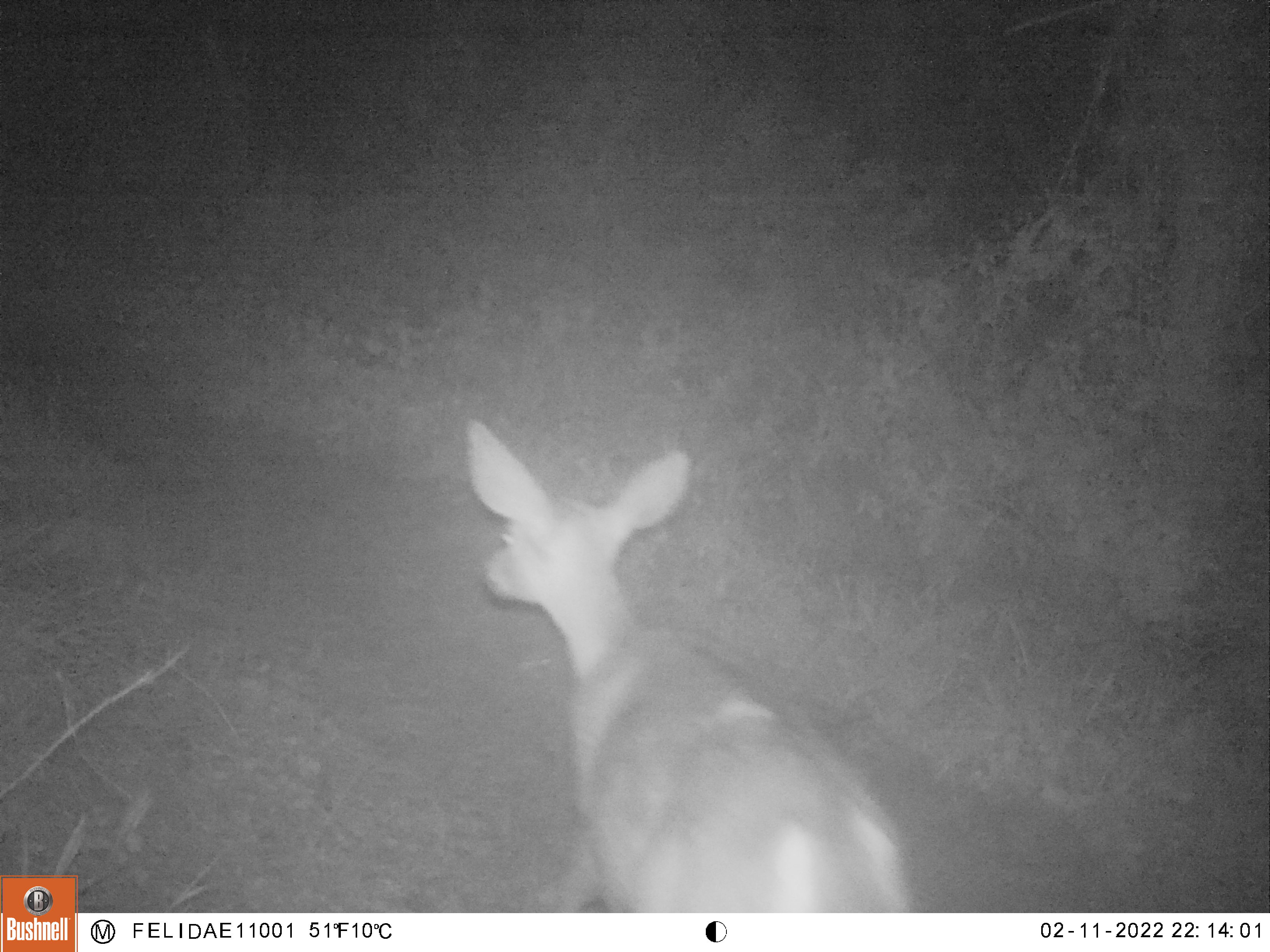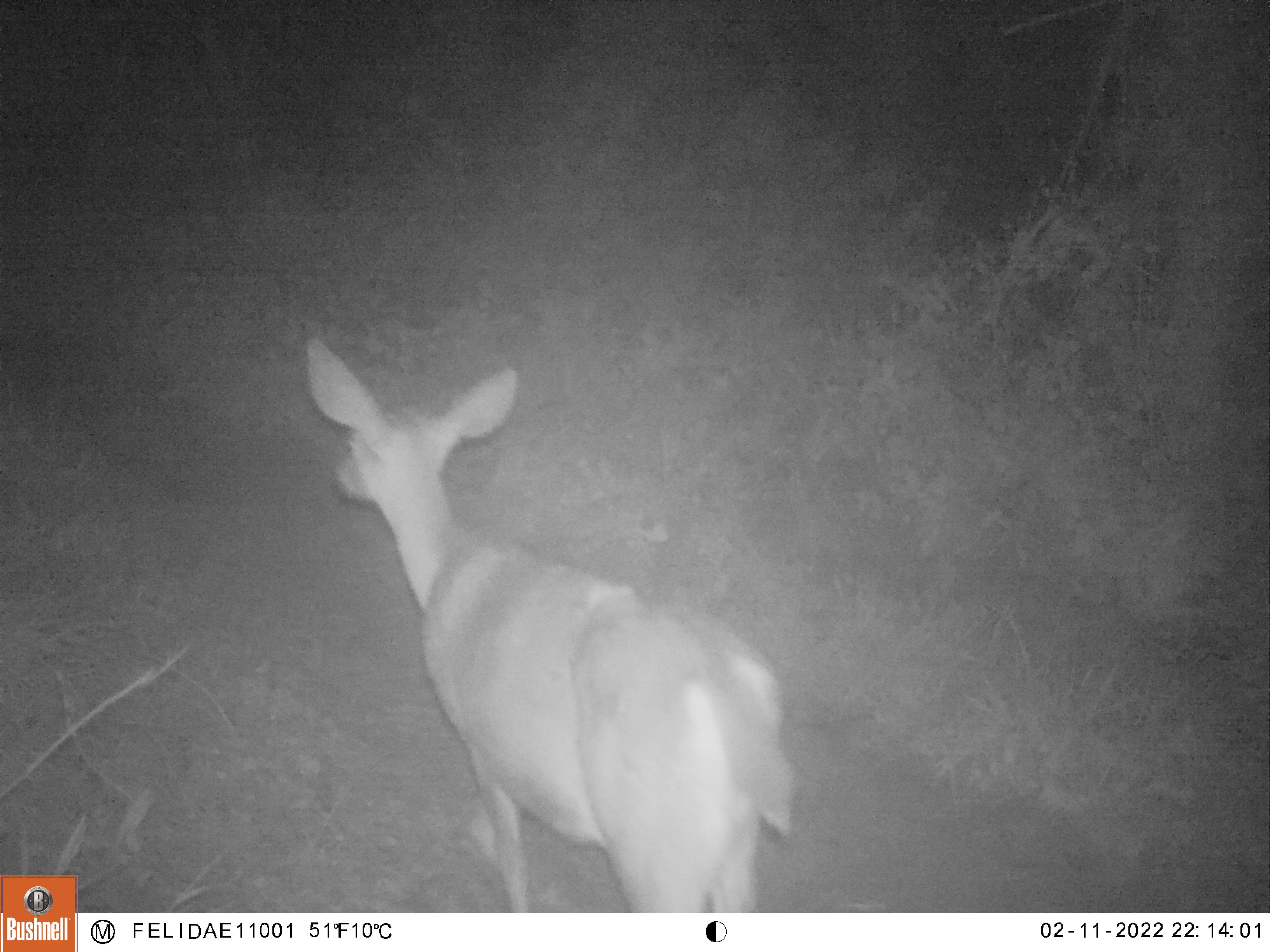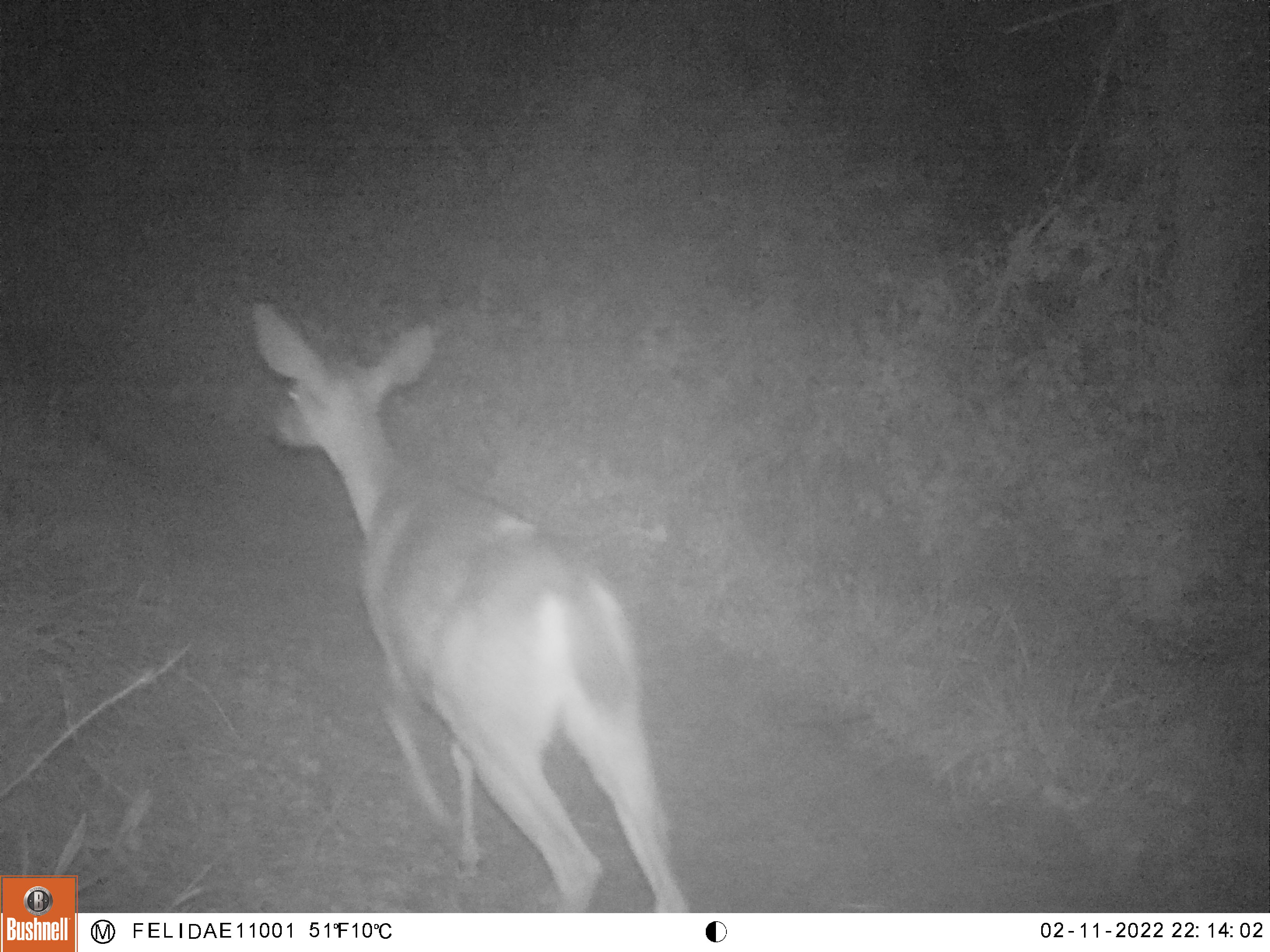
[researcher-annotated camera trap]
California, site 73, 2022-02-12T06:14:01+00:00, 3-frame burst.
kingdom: Animalia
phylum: Chordata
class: Mammalia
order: Artiodactyla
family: Cervidae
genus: Odocoileus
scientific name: Odocoileus hemionus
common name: mule deer